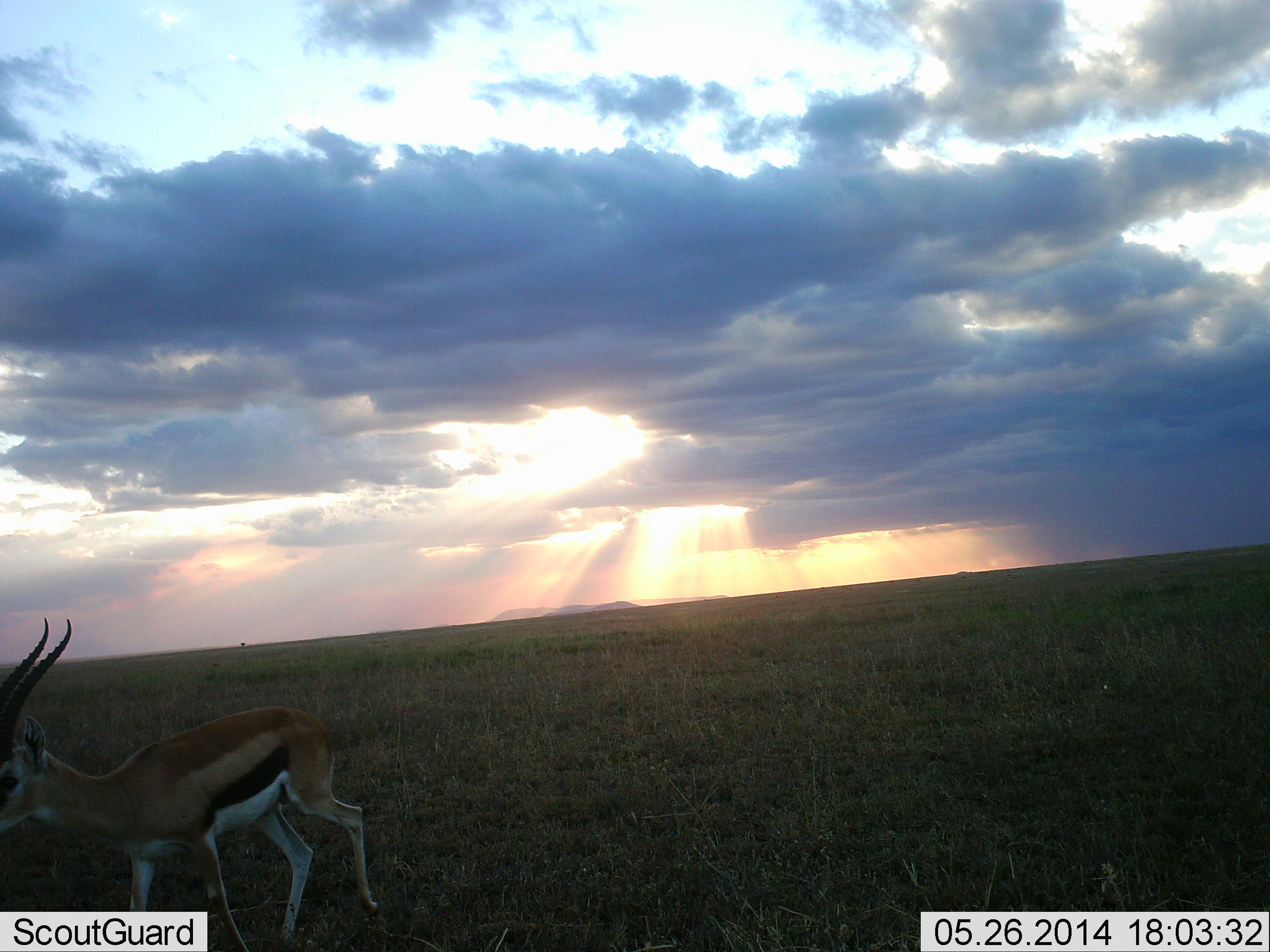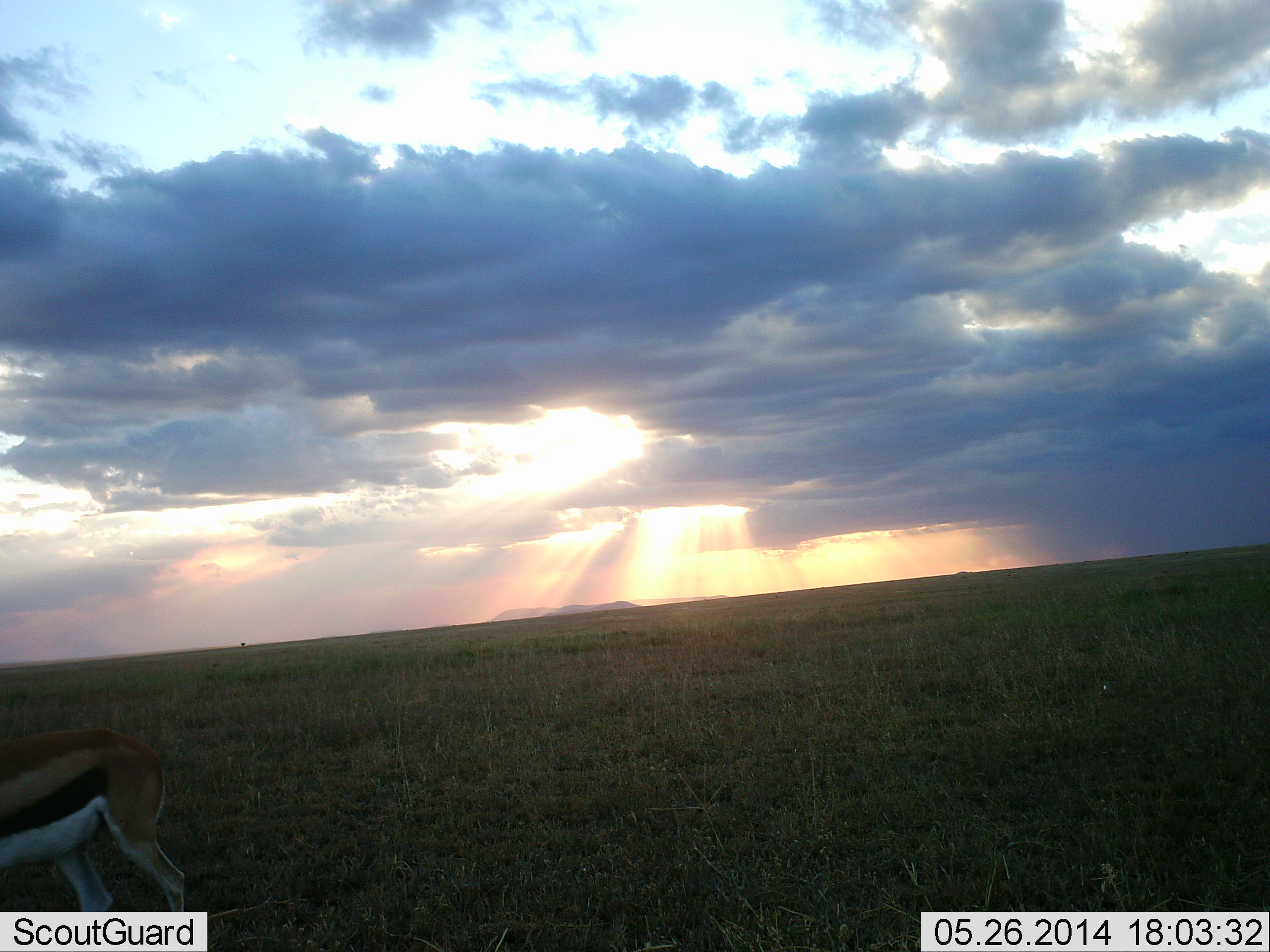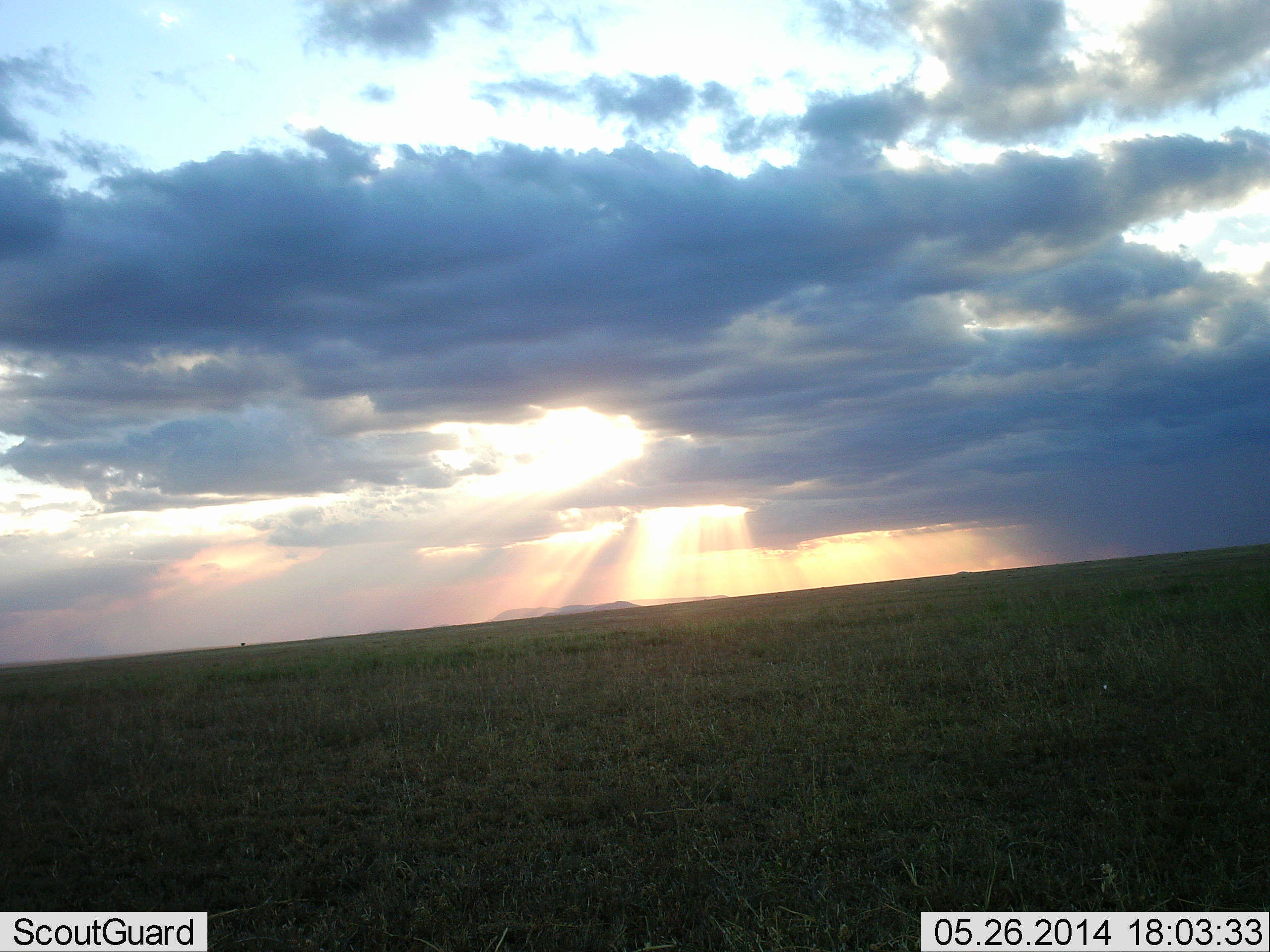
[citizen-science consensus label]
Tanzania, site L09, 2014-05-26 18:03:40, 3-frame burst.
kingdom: Animalia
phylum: Chordata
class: Mammalia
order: Artiodactyla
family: Bovidae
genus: Eudorcas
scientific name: Eudorcas thomsonii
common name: thomson's gazelle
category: gazellethomsons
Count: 1.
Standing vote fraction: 20%.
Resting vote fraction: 0%.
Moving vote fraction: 84%.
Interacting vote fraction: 0%.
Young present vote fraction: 1%.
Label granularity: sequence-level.